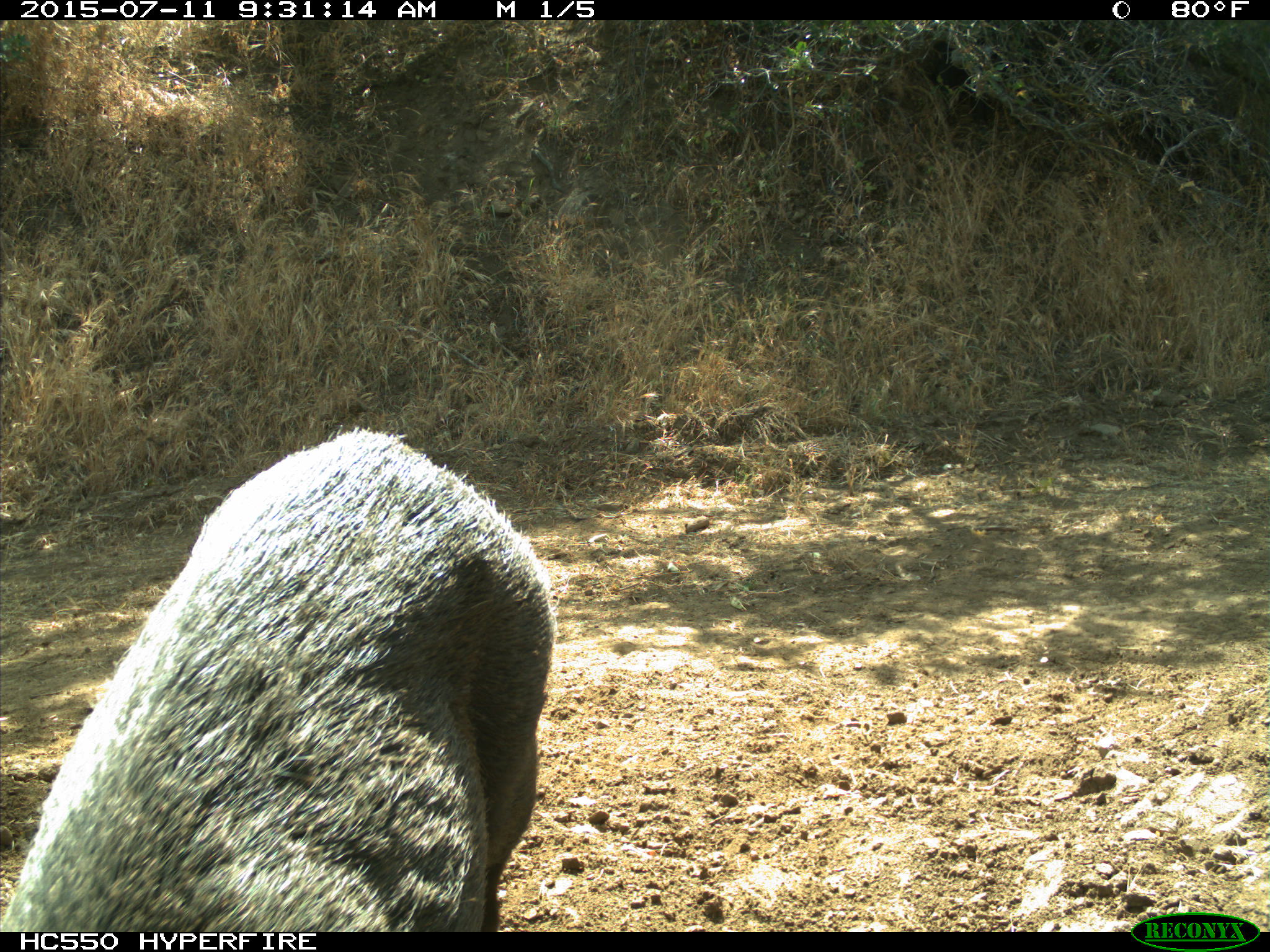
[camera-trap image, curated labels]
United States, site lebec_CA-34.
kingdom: Animalia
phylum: Chordata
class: Mammalia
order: Artiodactyla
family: Suidae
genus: Sus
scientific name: Sus scrofa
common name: wild boar